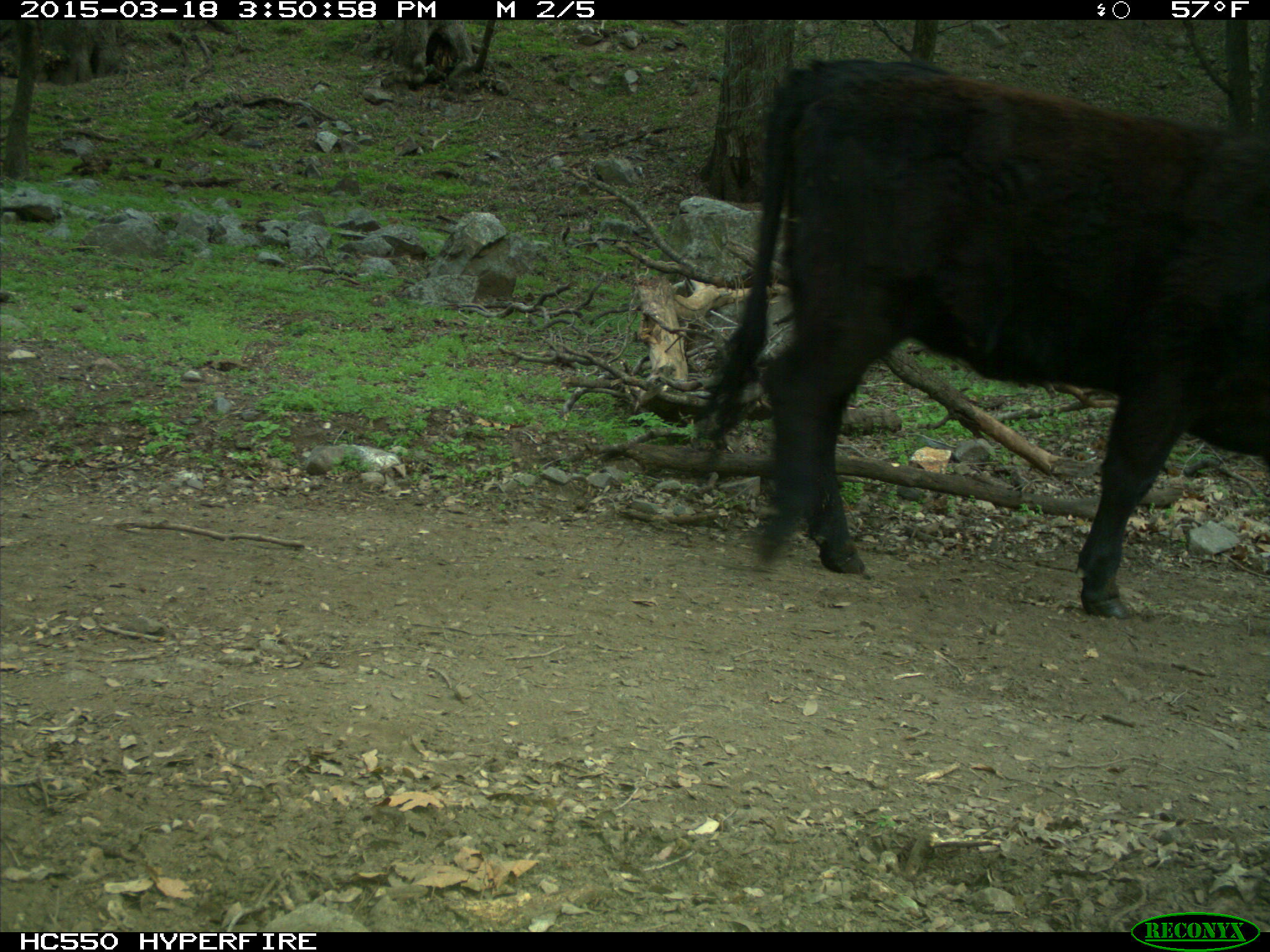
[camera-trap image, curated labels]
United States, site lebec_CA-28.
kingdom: Animalia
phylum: Chordata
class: Mammalia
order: Artiodactyla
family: Bovidae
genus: Bos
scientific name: Bos taurus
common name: domestic cow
Bos taurus (domestic cow).